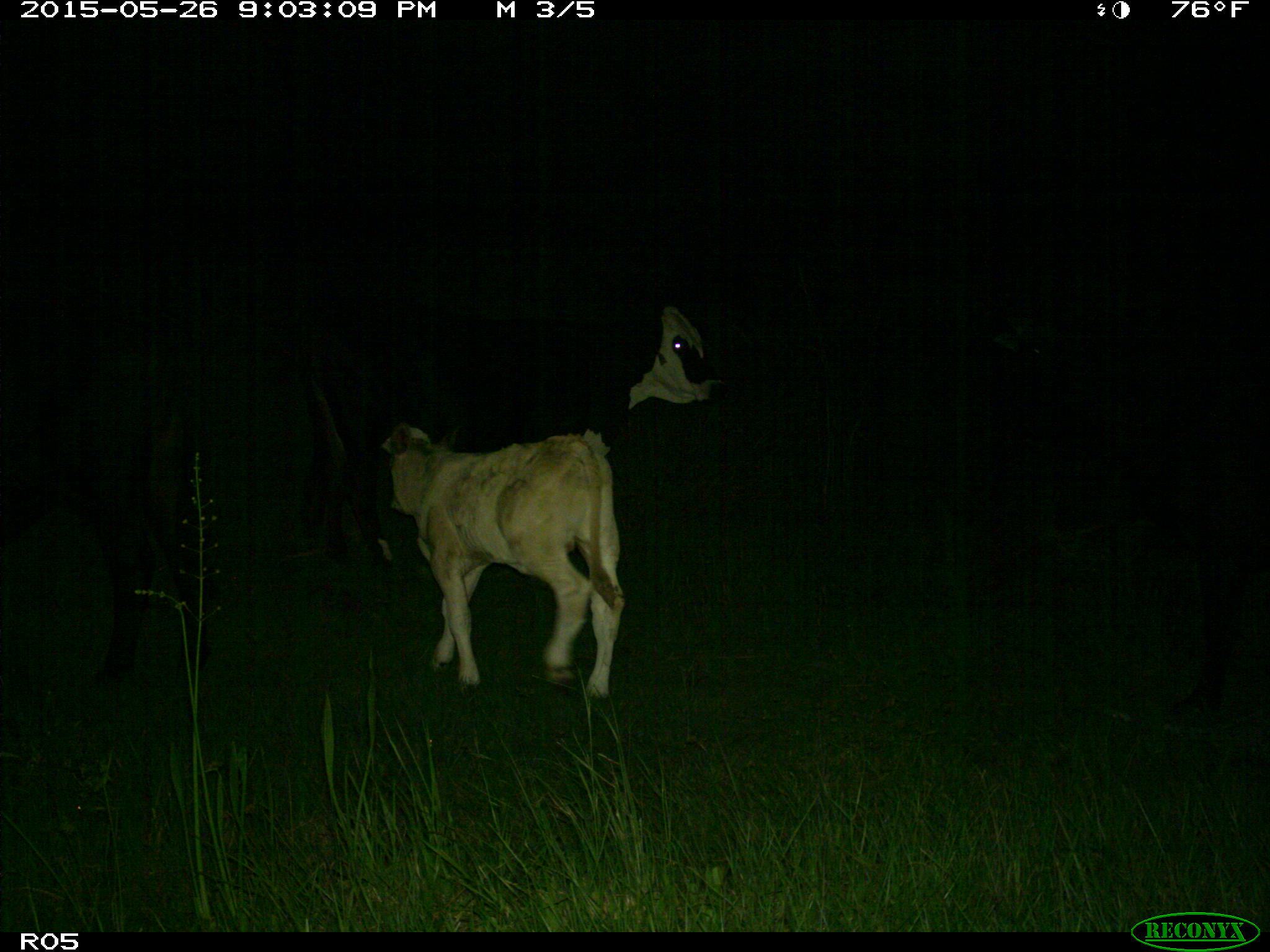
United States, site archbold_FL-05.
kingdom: Animalia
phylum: Chordata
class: Mammalia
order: Artiodactyla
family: Bovidae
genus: Bos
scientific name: Bos taurus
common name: domestic cow